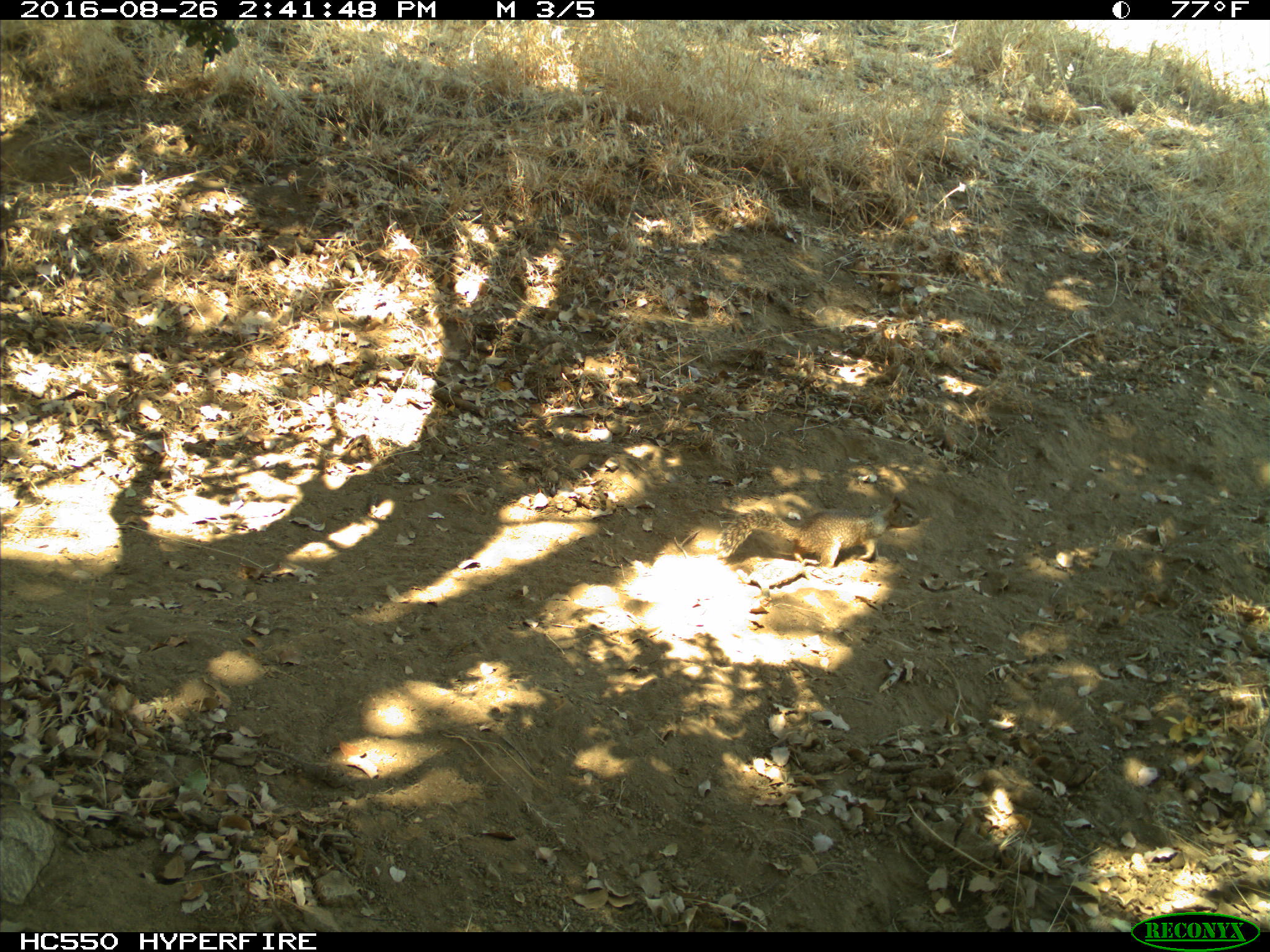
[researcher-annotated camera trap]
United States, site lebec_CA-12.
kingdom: Animalia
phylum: Chordata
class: Mammalia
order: Rodentia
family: Sciuridae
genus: Otospermophilus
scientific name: Otospermophilus beecheyi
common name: california ground squirrel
Otospermophilus beecheyi (california ground squirrel).